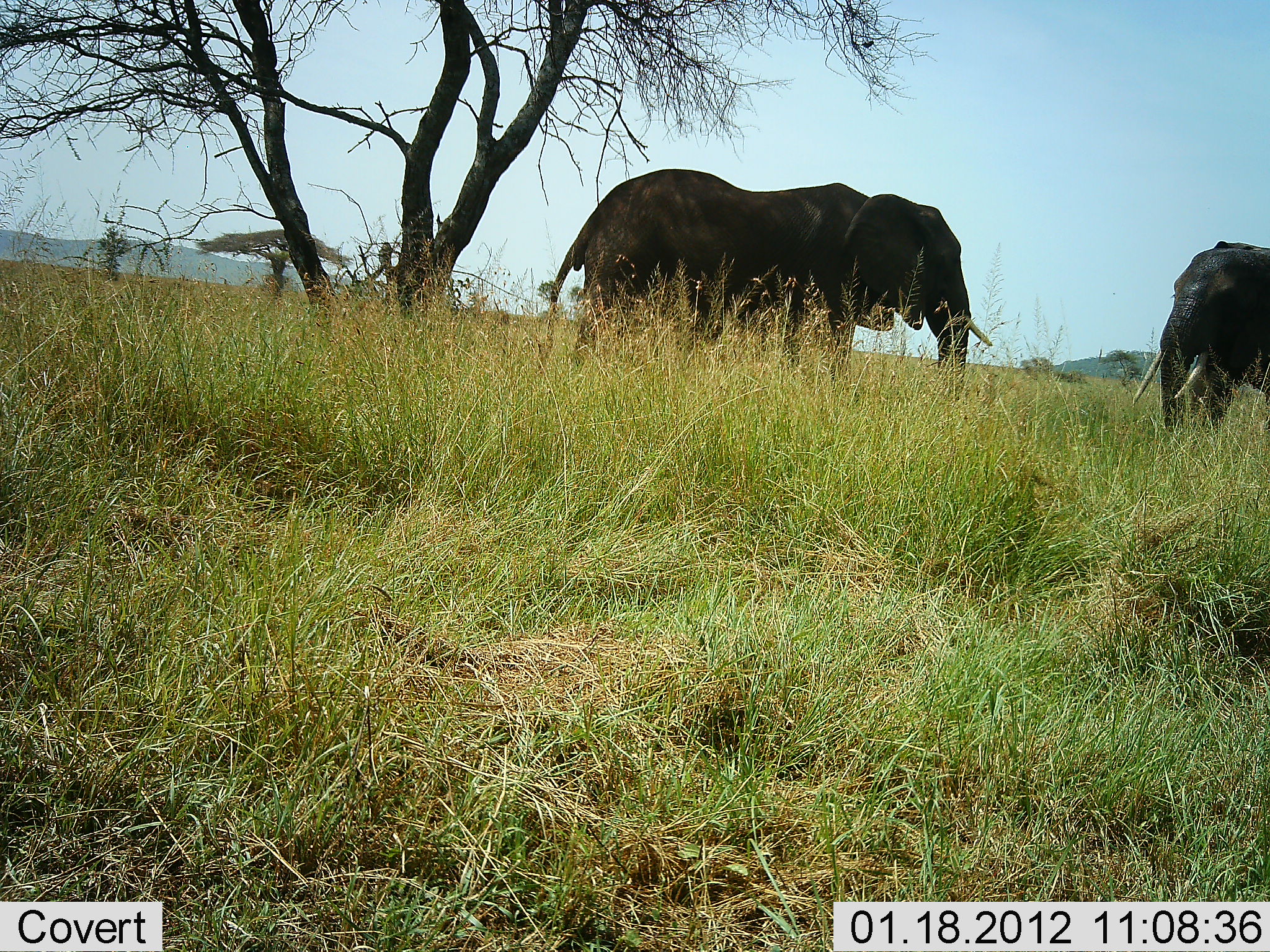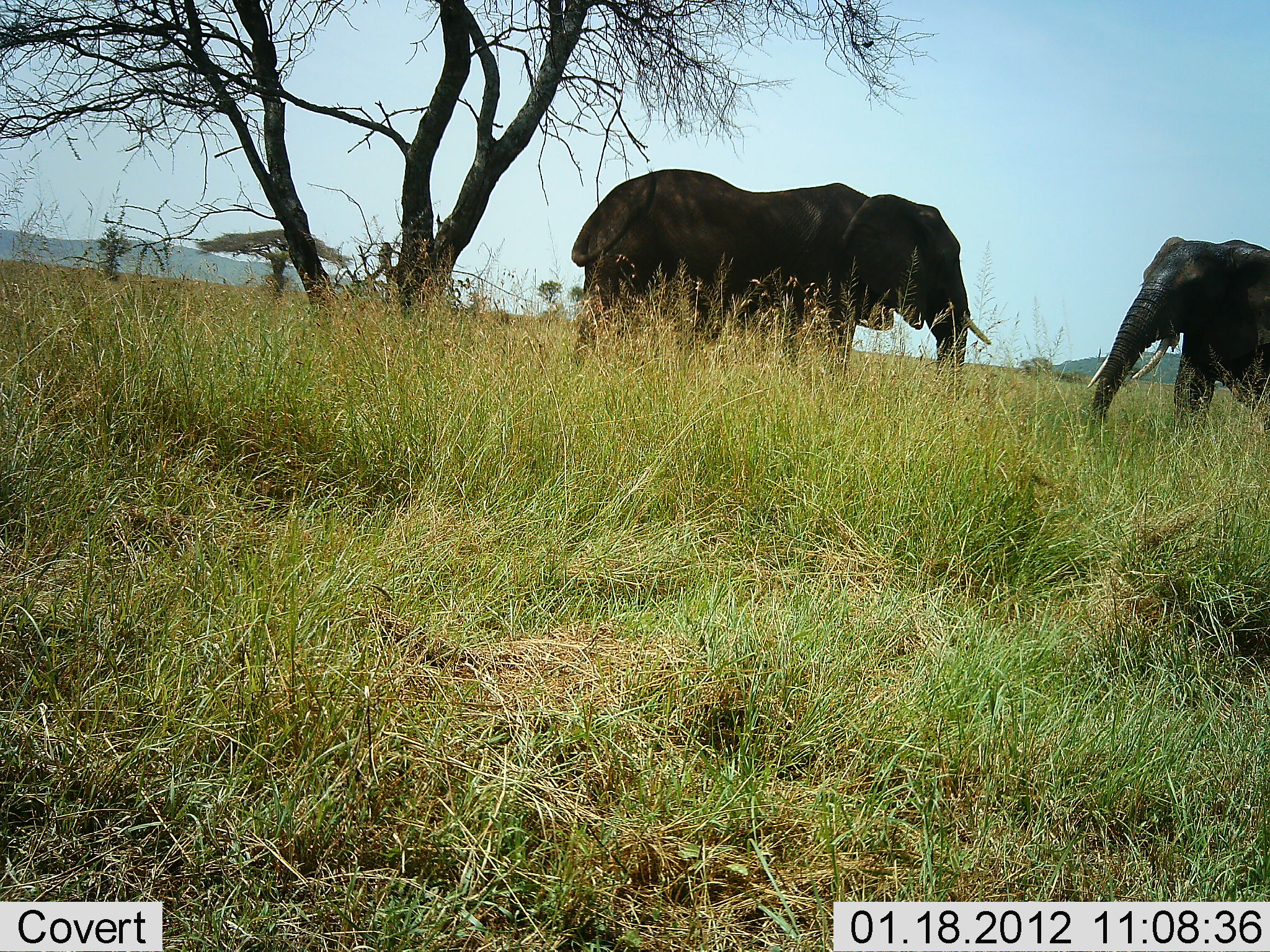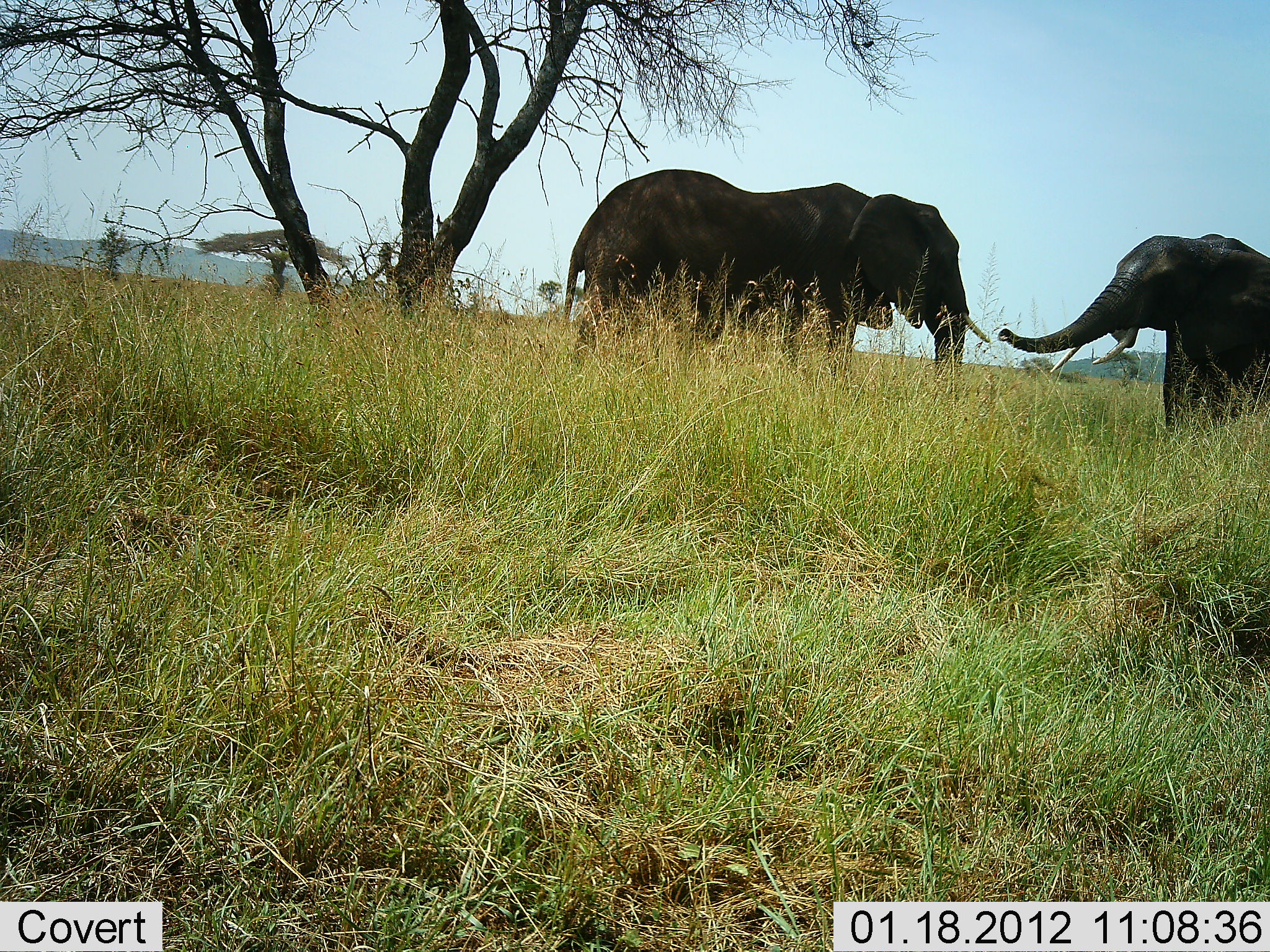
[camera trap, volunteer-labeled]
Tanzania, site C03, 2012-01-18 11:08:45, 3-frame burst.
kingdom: Animalia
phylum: Chordata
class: Mammalia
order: Proboscidea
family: Elephantidae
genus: Loxodonta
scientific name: Loxodonta africana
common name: african bush elephant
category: elephant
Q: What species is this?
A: Elephant (african bush elephant) (Loxodonta africana).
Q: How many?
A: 2.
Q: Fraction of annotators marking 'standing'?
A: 72%.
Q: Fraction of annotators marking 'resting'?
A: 6%.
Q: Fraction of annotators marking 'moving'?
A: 25%.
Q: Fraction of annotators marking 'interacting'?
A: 34%.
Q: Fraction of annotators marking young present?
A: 0%.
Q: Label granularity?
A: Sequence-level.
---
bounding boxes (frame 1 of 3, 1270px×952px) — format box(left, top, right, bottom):
animal: box(542, 168, 998, 410); box(1128, 238, 1269, 450)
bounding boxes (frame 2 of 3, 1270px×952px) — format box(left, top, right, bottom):
animal: box(564, 169, 992, 430); box(1086, 234, 1270, 455)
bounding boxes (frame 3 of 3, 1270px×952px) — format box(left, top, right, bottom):
animal: box(562, 166, 989, 433); box(995, 232, 1270, 462)